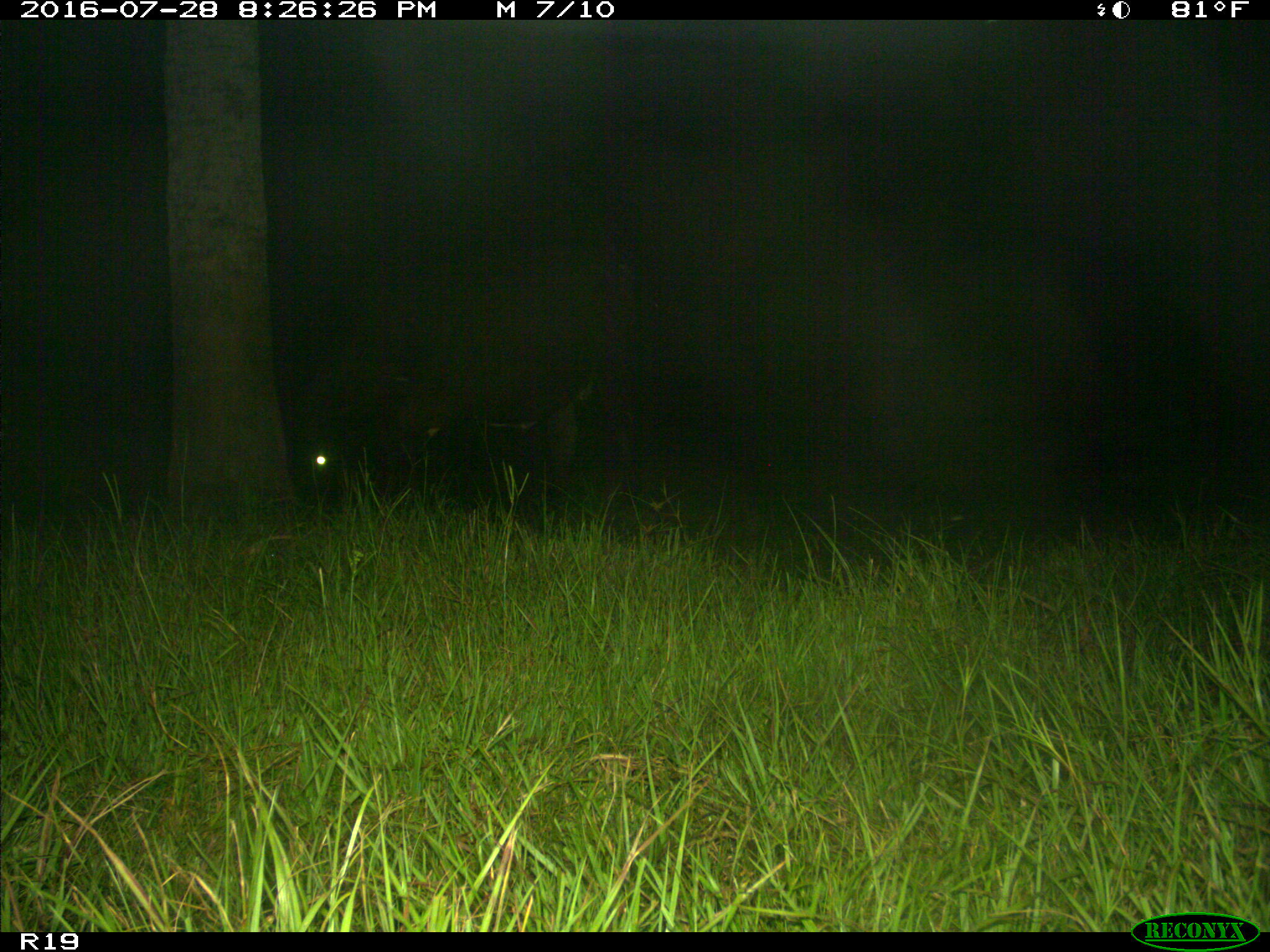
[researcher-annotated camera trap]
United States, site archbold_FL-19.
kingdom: Animalia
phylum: Chordata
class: Mammalia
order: Artiodactyla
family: Bovidae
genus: Bos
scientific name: Bos taurus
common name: domestic cow